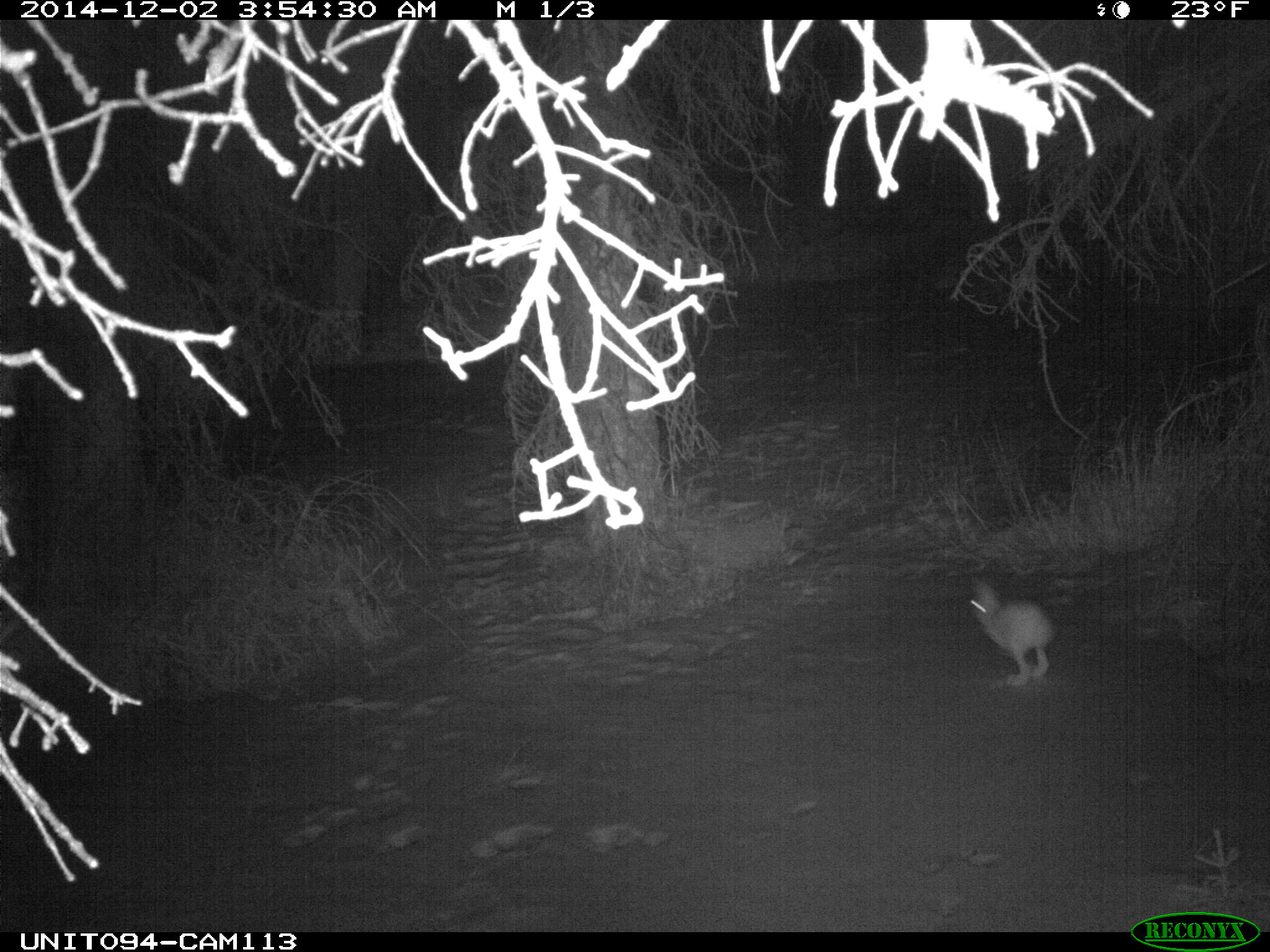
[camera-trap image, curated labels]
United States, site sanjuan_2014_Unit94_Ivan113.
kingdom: Animalia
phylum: Chordata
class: Mammalia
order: Lagomorpha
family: Leporidae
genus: Lepus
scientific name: Lepus americanus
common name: snowshoe hare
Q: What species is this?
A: Lepus americanus (snowshoe hare).